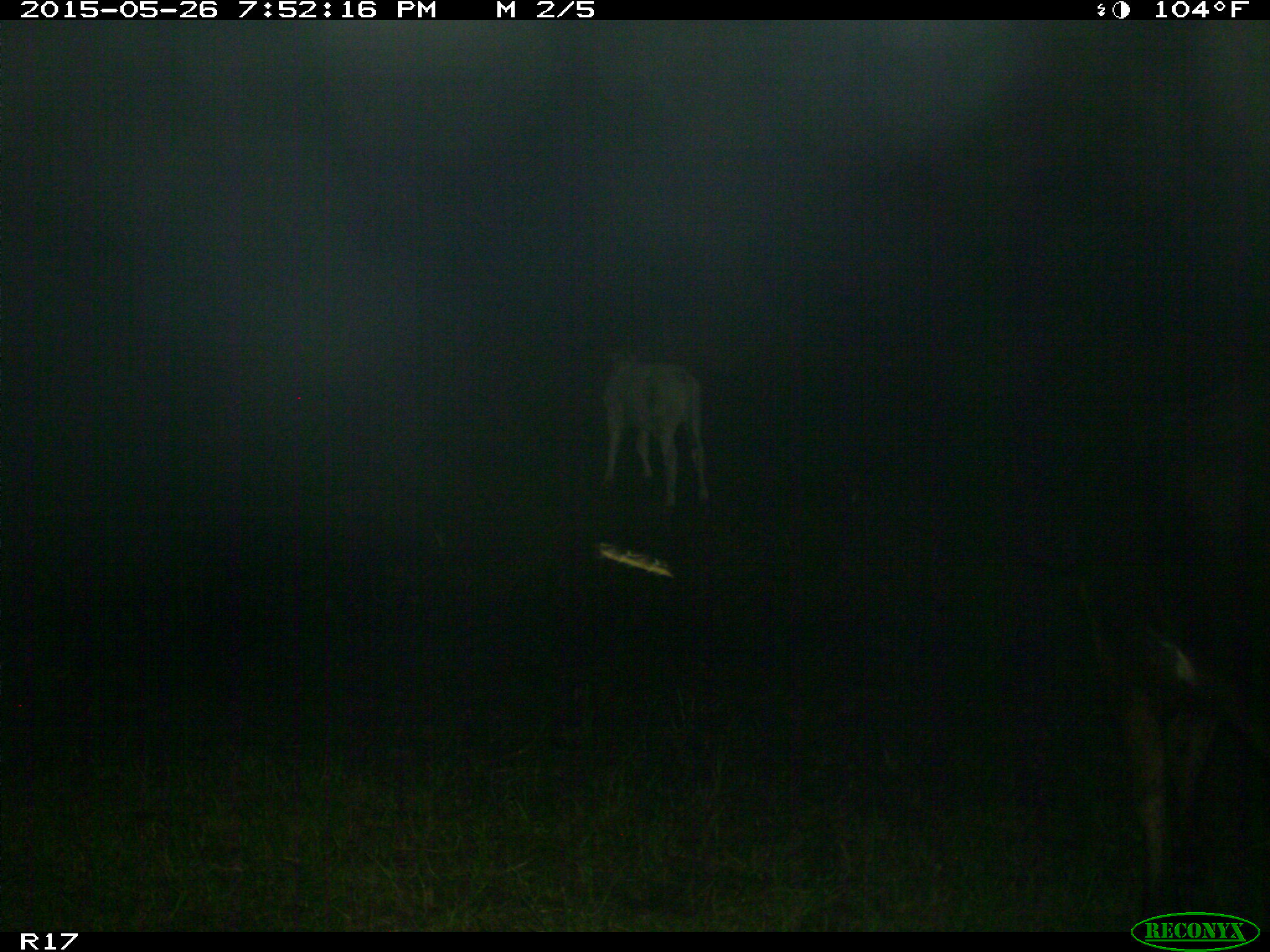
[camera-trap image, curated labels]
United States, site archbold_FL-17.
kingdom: Animalia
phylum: Chordata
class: Mammalia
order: Artiodactyla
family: Bovidae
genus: Bos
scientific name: Bos taurus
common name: domestic cow